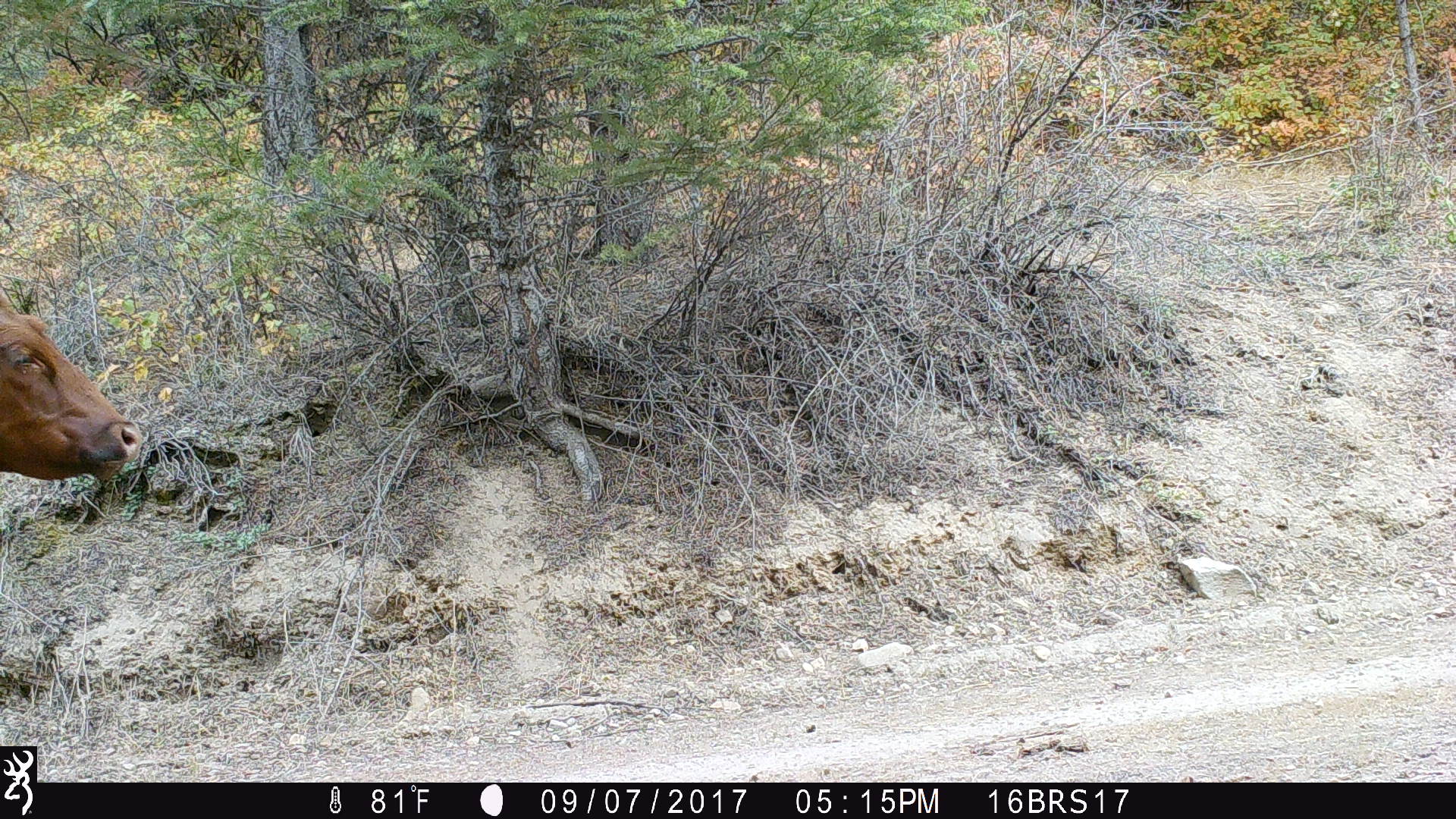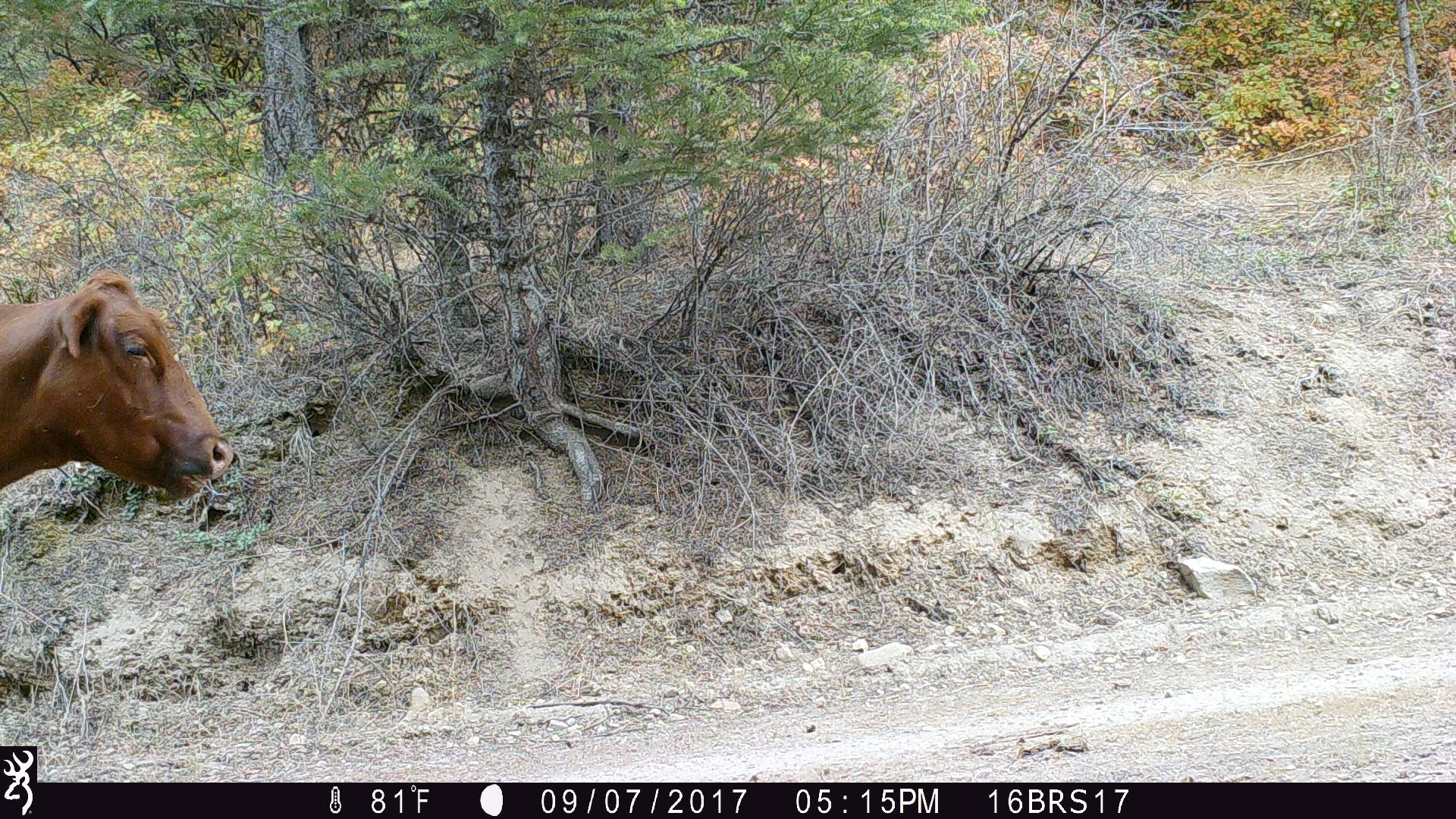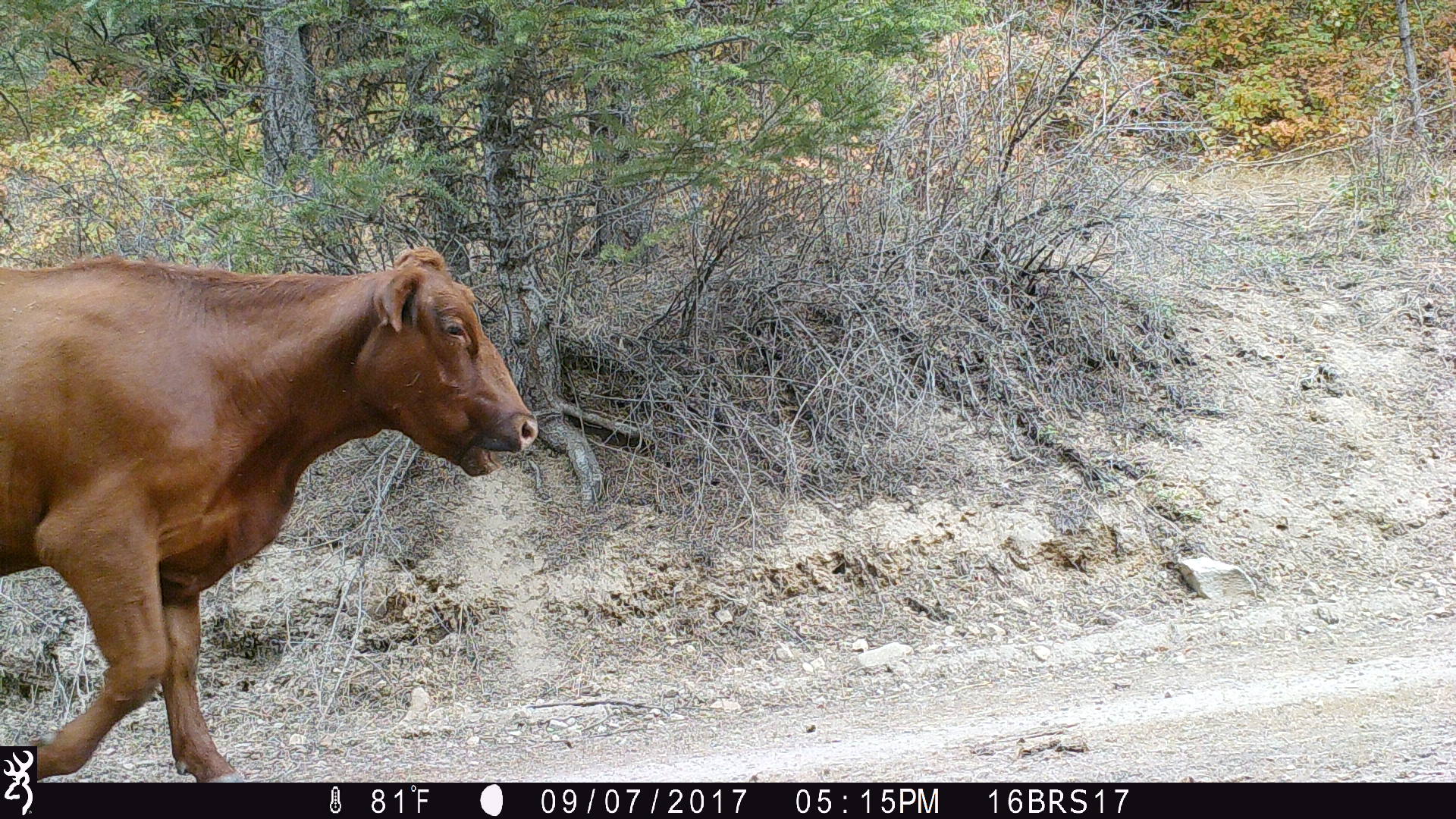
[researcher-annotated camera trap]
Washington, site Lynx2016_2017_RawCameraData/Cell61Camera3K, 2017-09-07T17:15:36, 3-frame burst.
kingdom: Animalia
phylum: Chordata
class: Mammalia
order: Artiodactyla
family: Bovidae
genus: Bos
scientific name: Bos taurus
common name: domestic cattle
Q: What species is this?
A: Domestic cattle (Bos taurus).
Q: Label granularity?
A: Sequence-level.